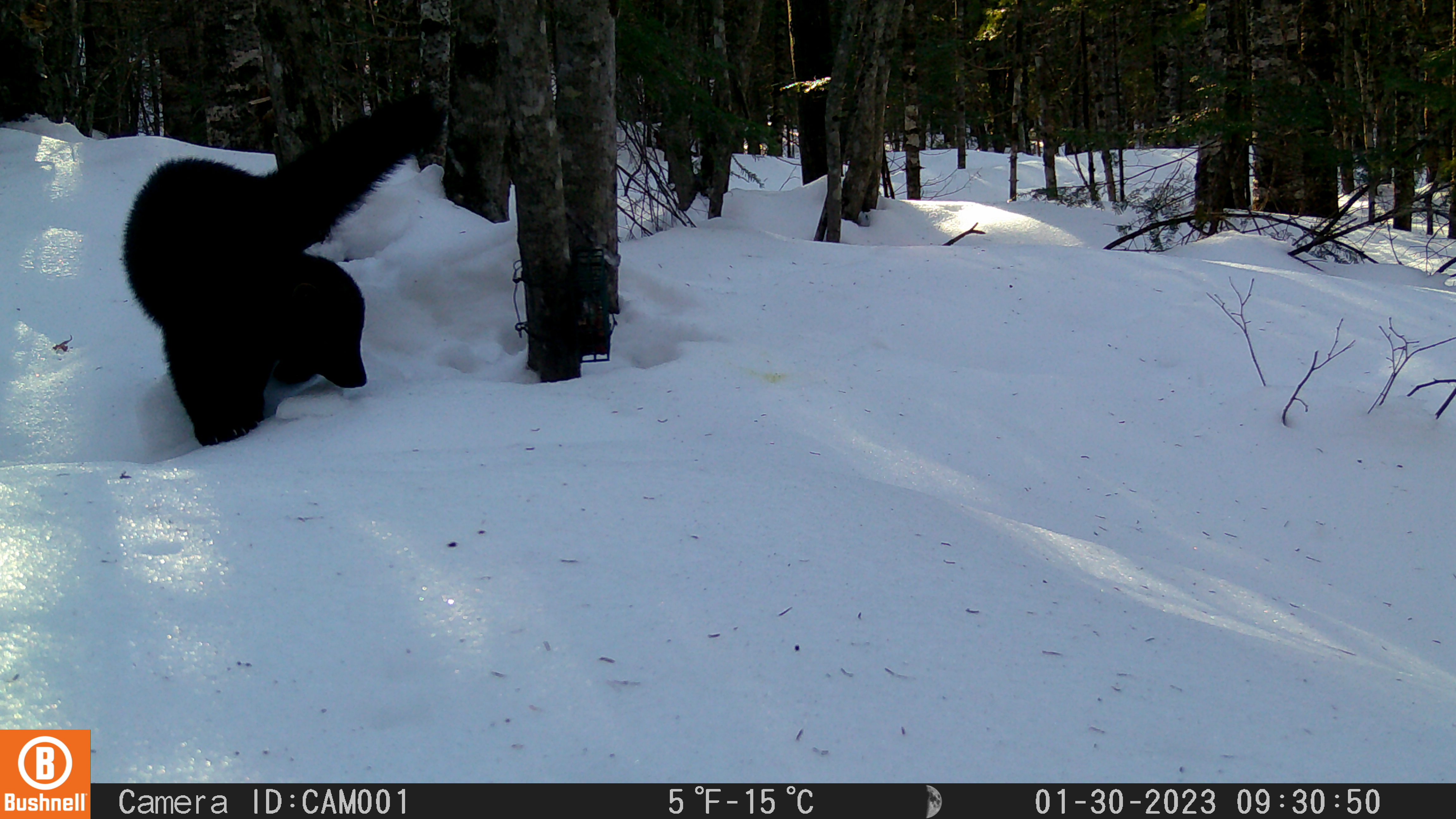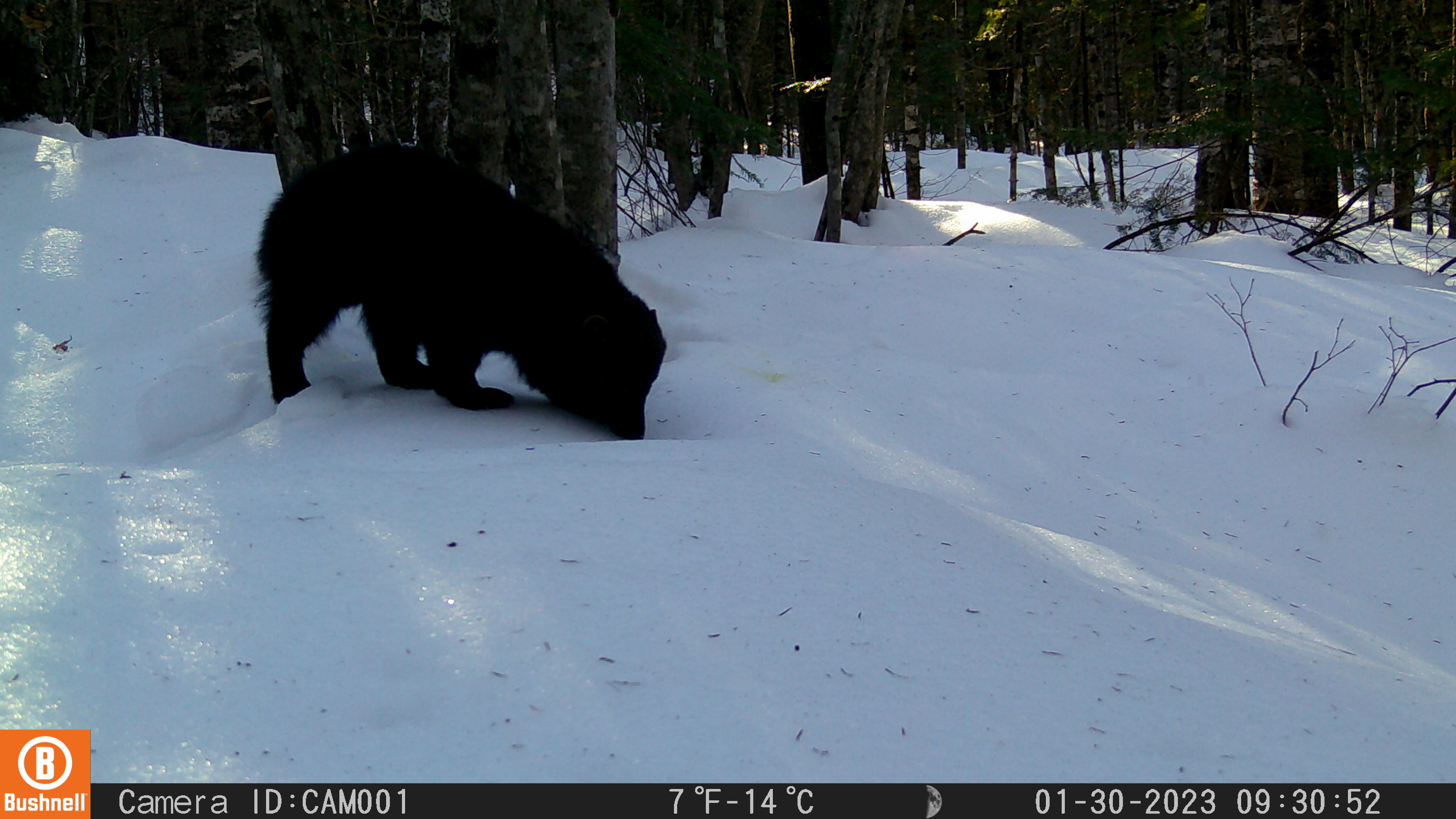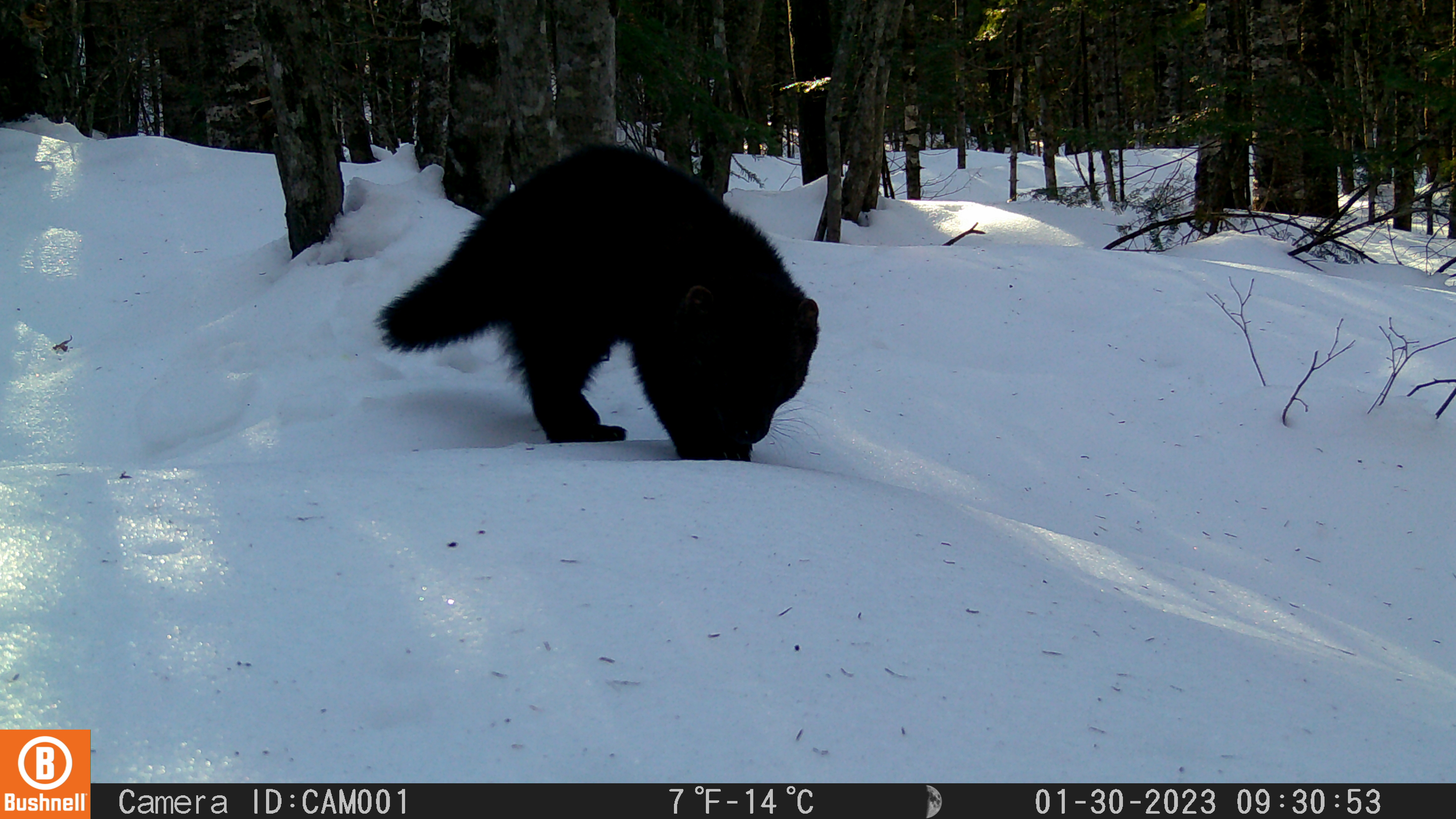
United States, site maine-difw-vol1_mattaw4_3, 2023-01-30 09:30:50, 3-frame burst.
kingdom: Animalia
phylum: Chordata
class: Mammalia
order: Carnivora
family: Mustelidae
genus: Pekania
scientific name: Pekania pennanti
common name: fisher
Fisher (Pekania pennanti).